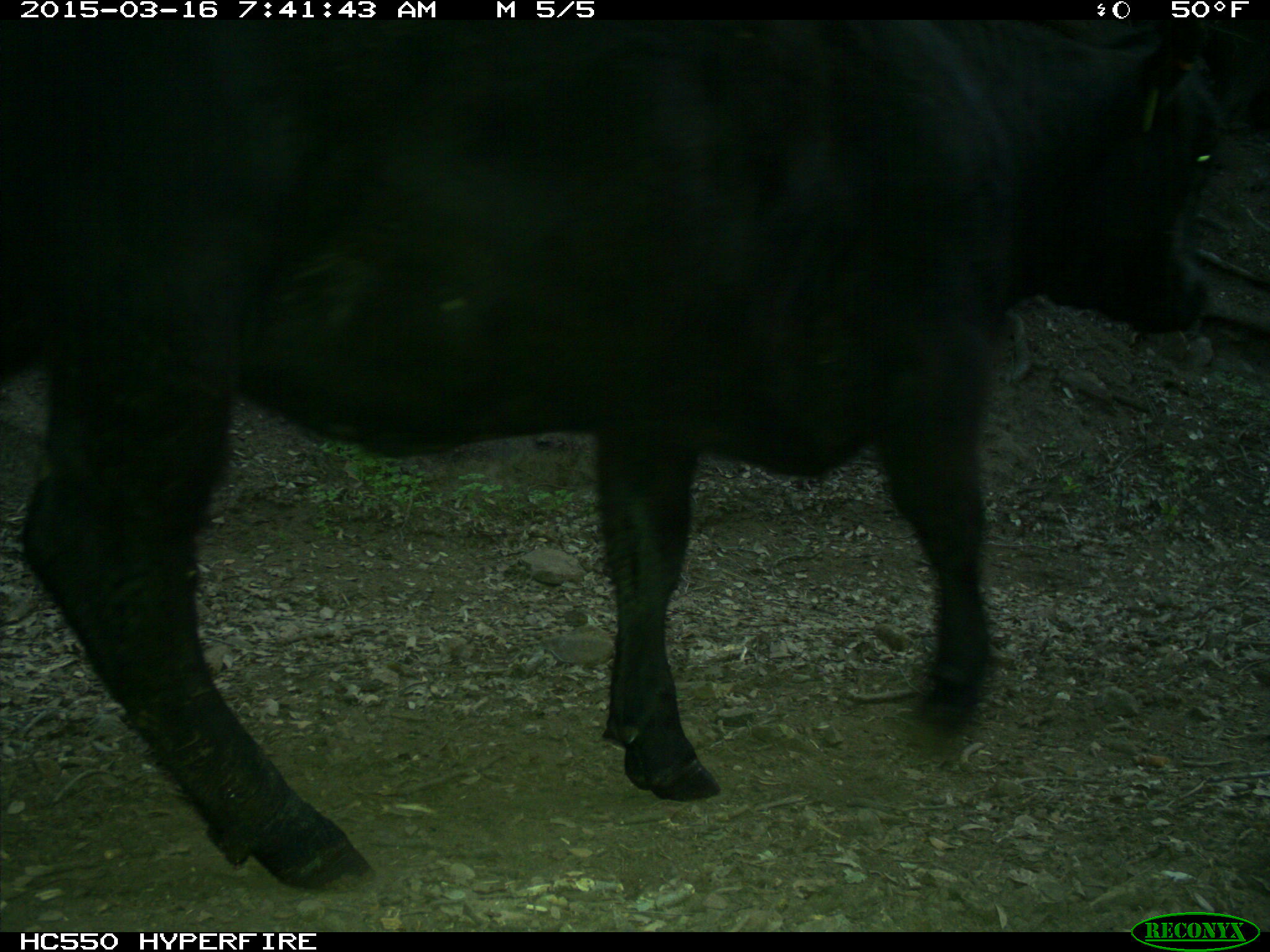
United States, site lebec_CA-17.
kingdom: Animalia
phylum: Chordata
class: Mammalia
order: Artiodactyla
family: Bovidae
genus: Bos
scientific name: Bos taurus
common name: domestic cow